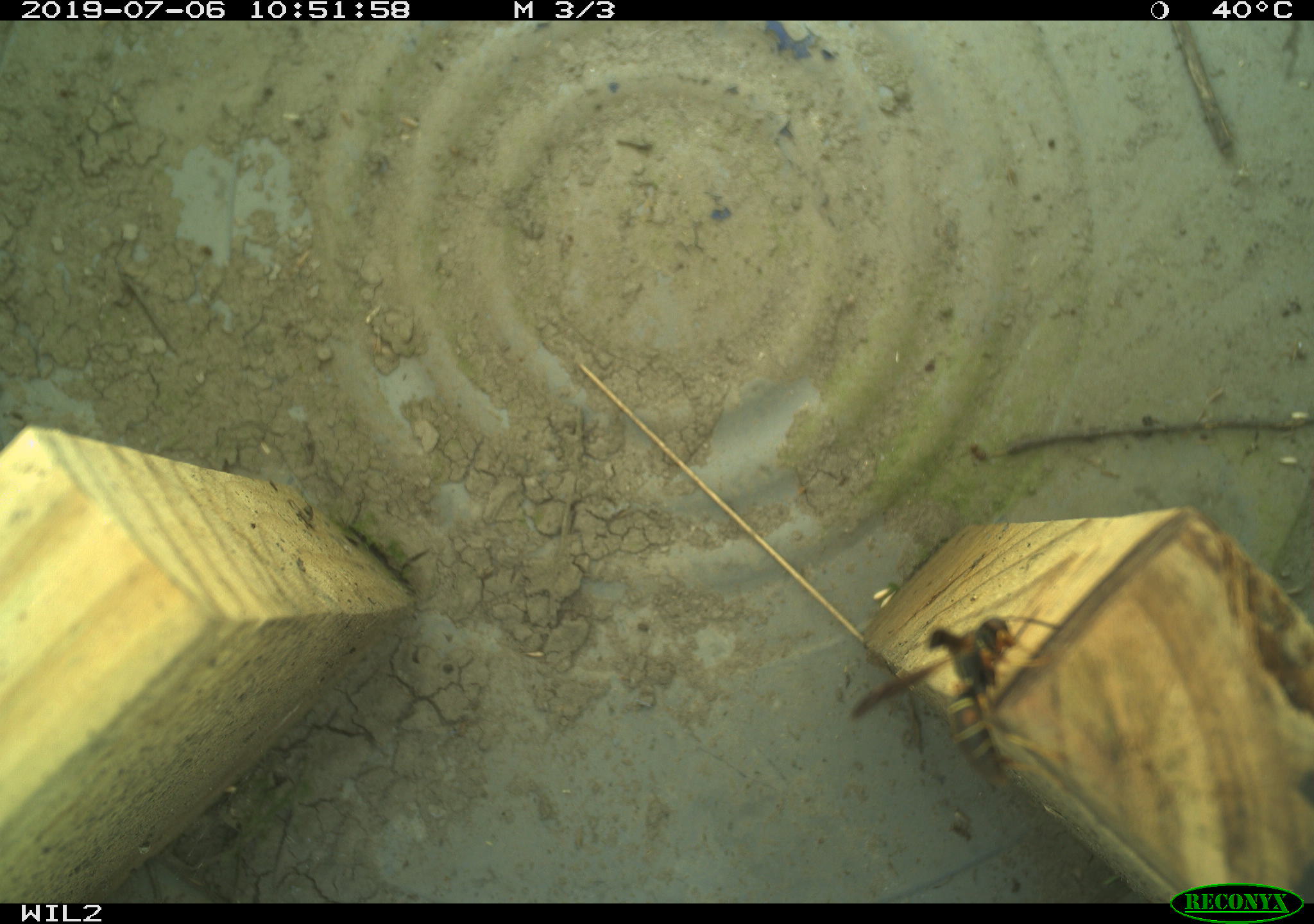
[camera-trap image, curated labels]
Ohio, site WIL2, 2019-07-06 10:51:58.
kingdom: Animalia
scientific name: Animalia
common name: animal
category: invertebrate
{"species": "invertebrate (animal) (Animalia)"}